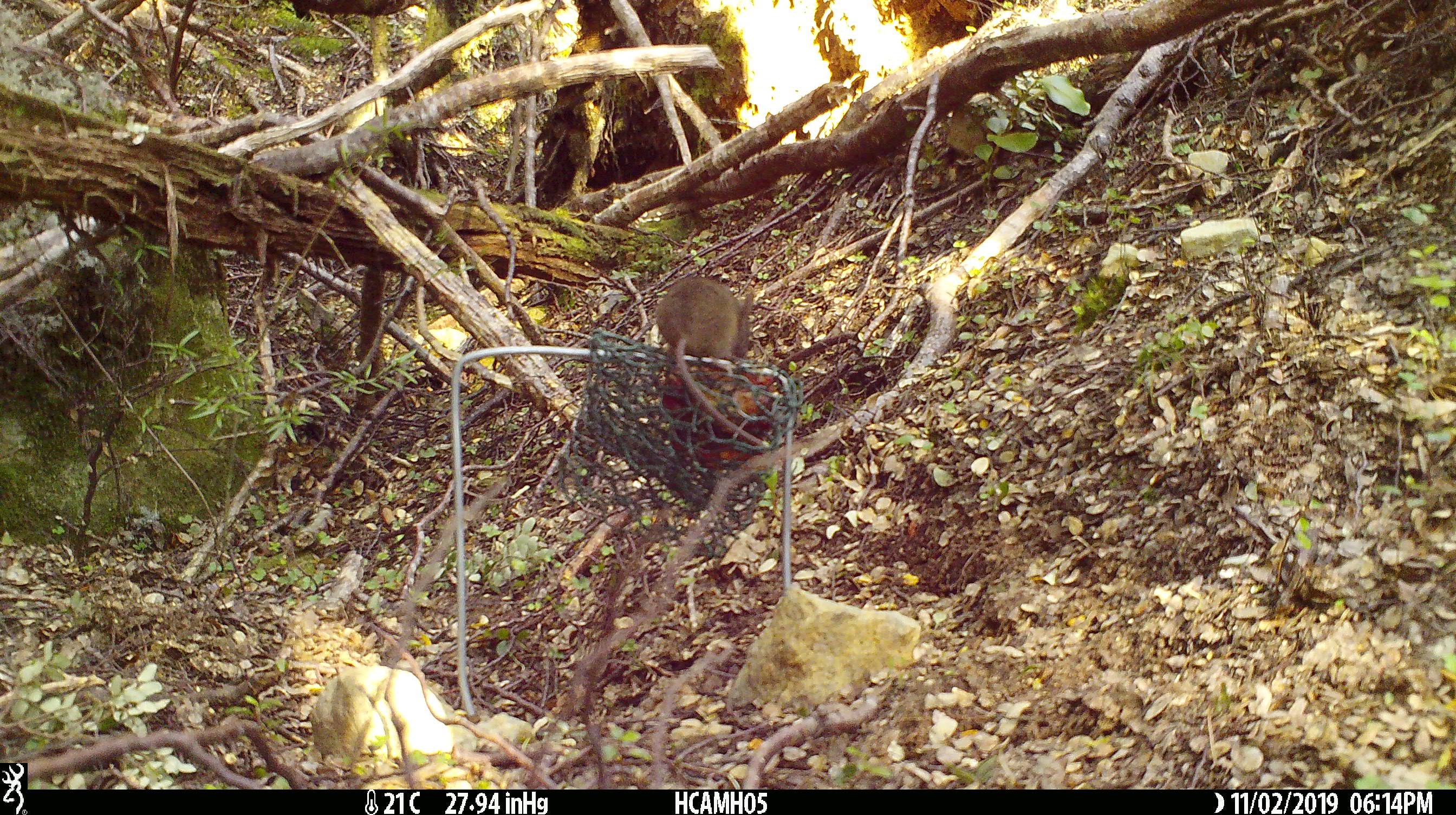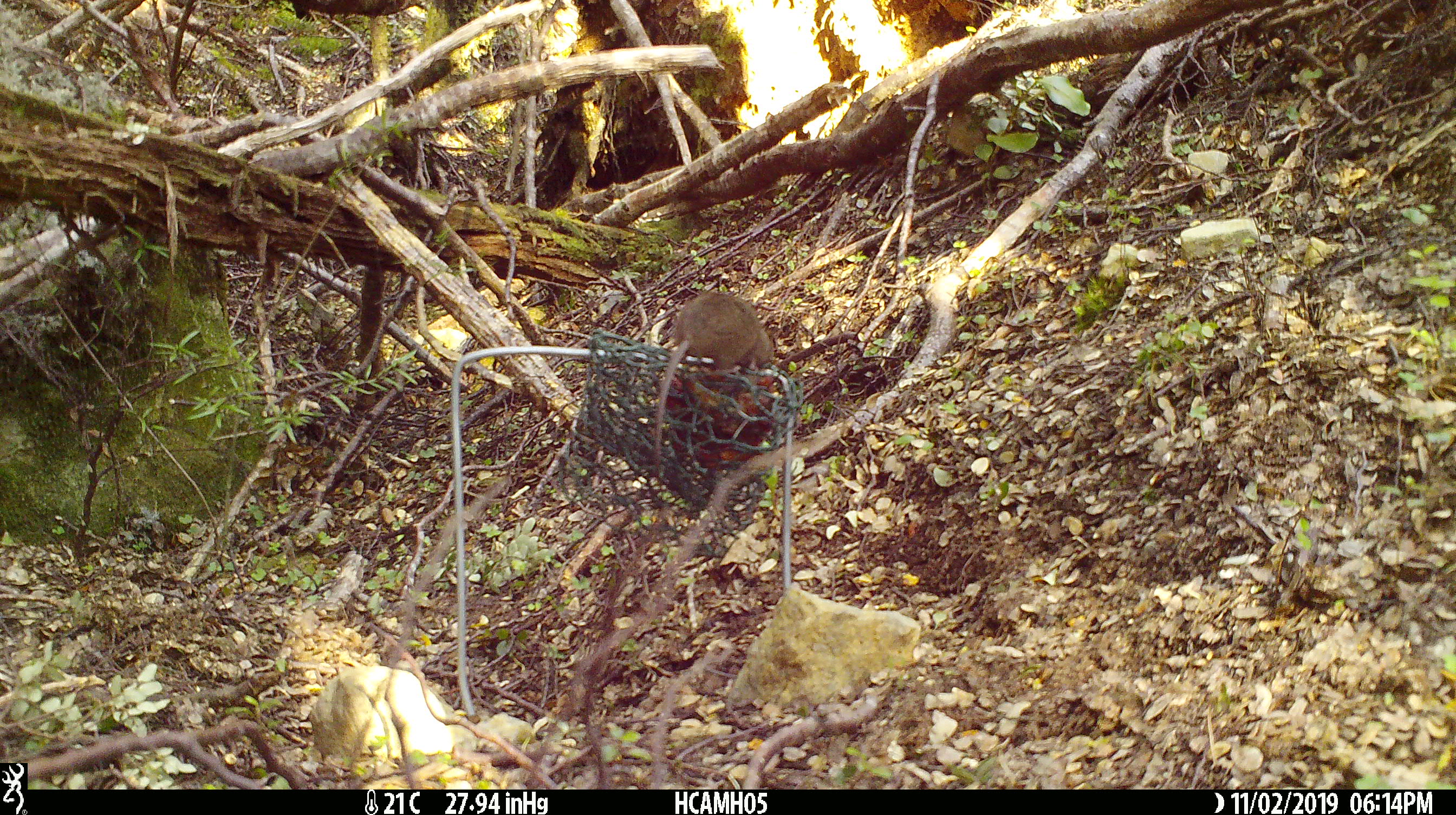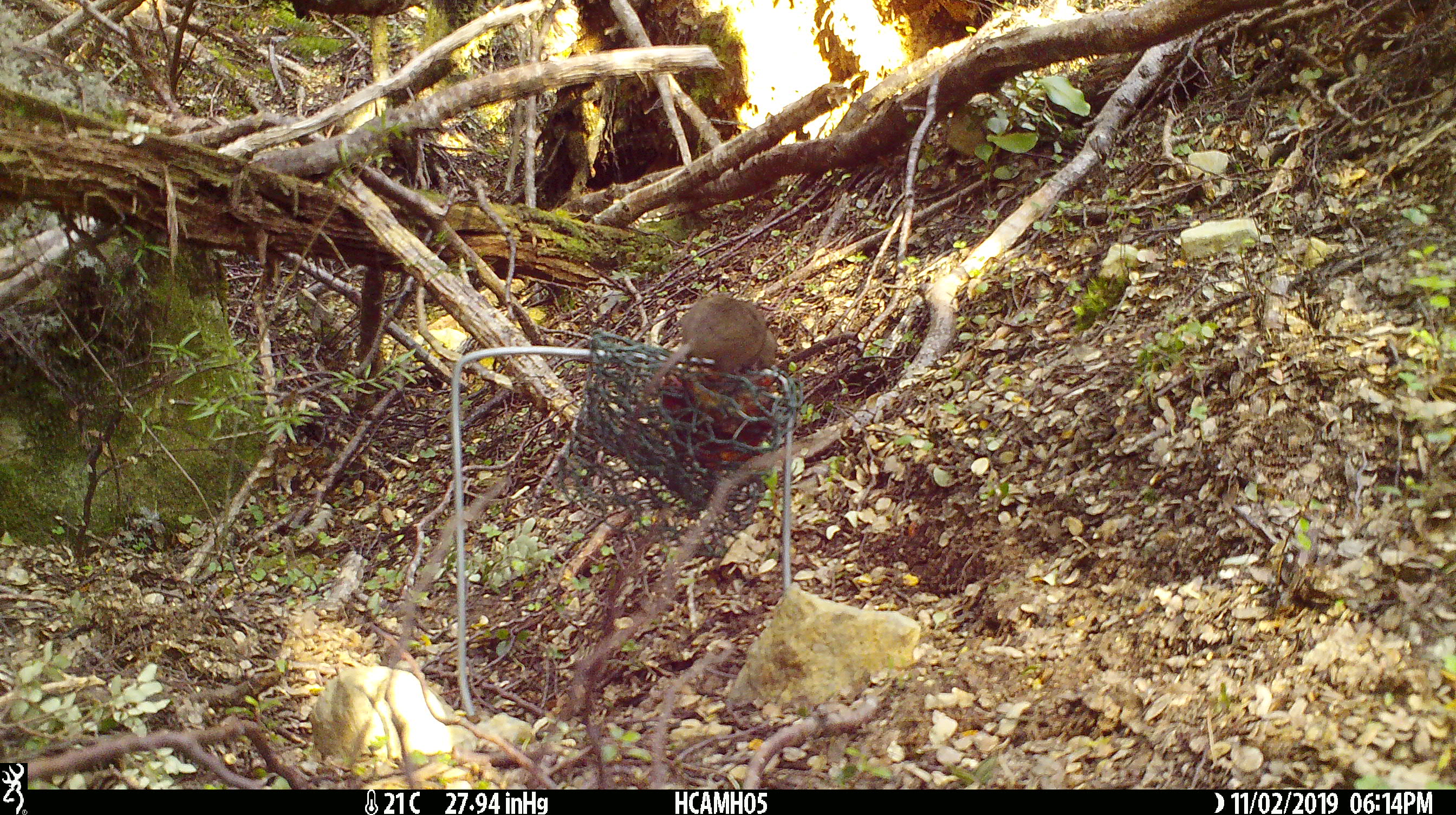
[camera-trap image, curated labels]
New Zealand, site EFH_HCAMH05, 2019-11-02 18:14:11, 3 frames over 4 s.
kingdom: Animalia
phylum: Chordata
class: Mammalia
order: Rodentia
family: Muridae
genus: Mus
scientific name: Mus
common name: mouse